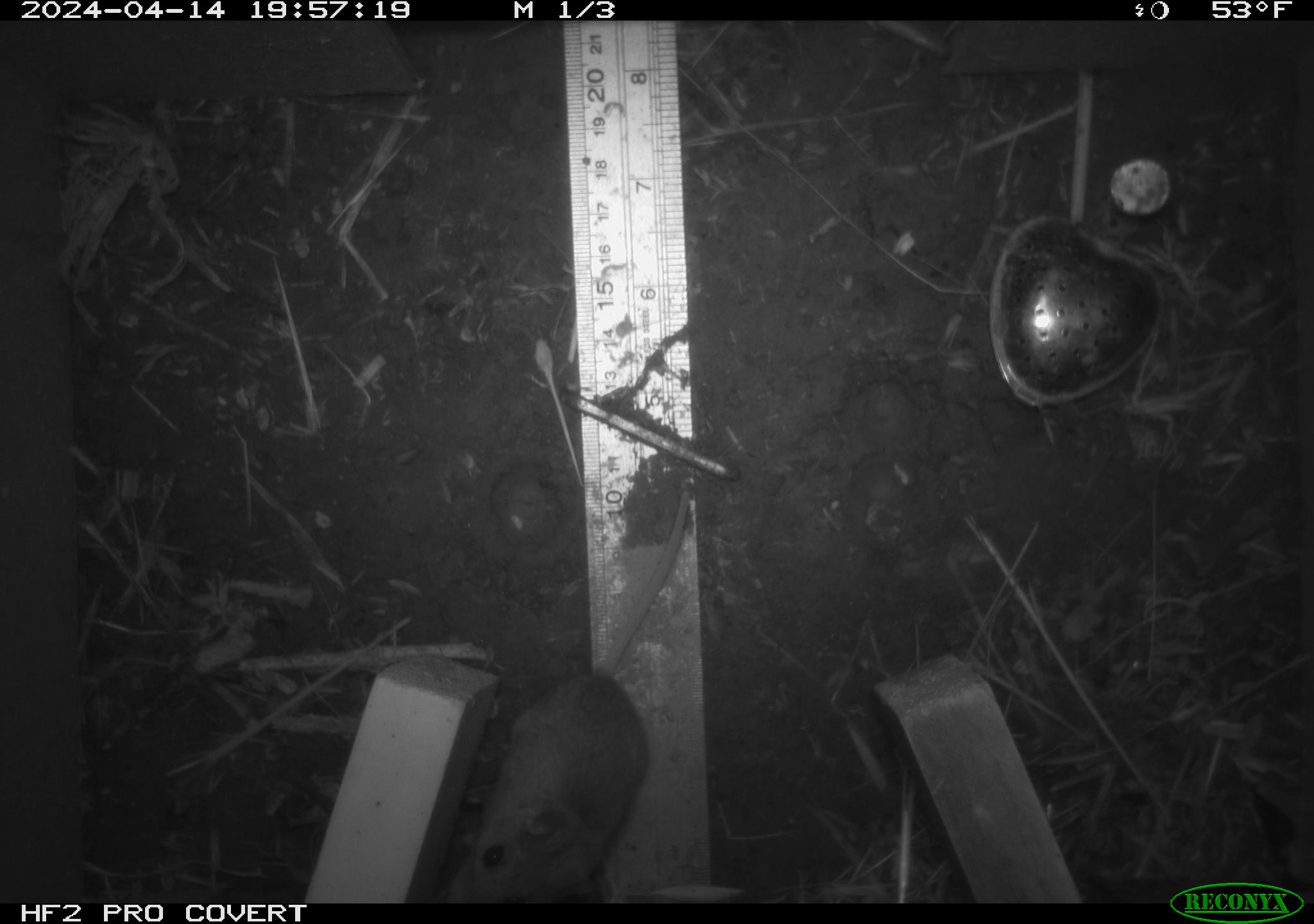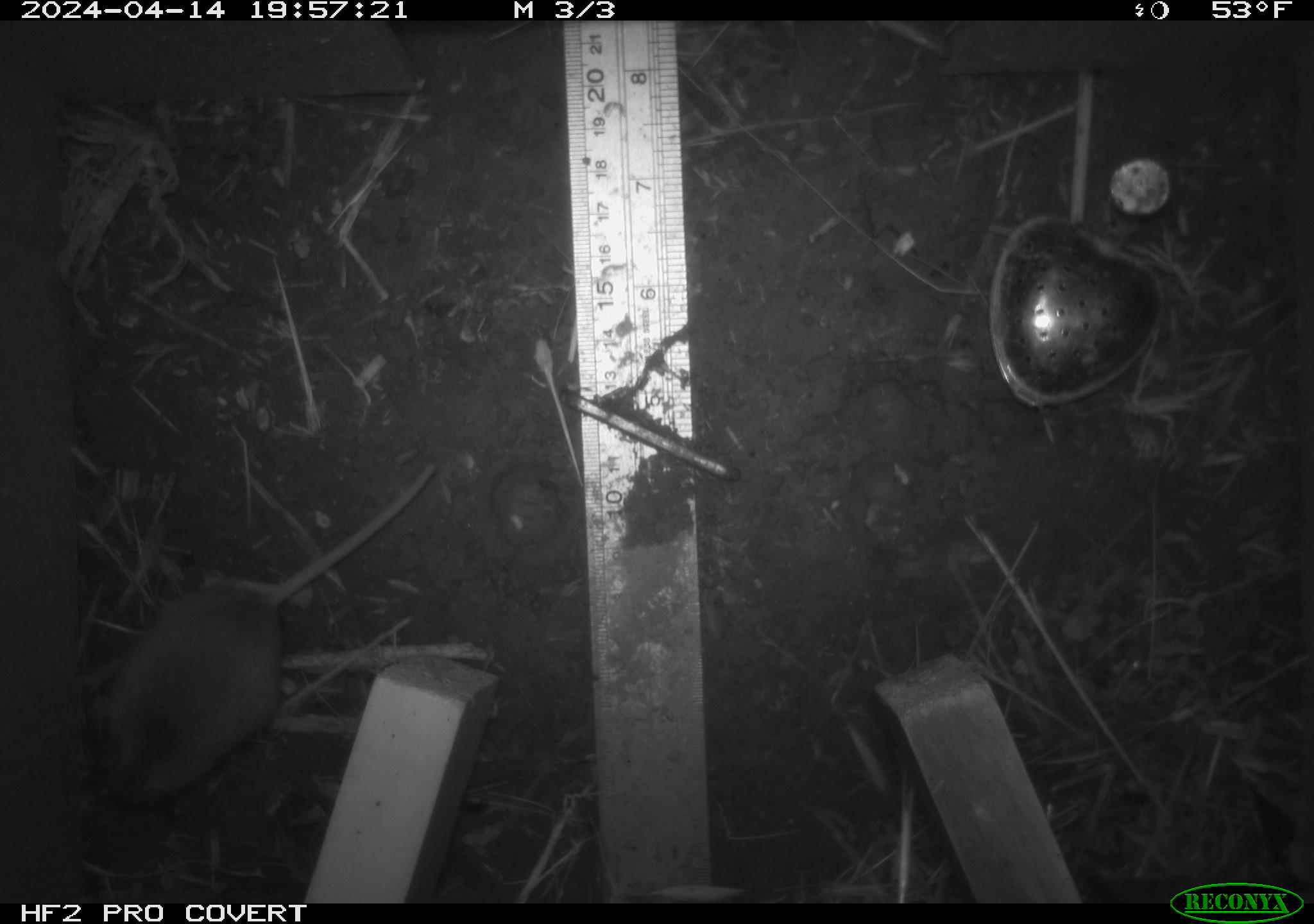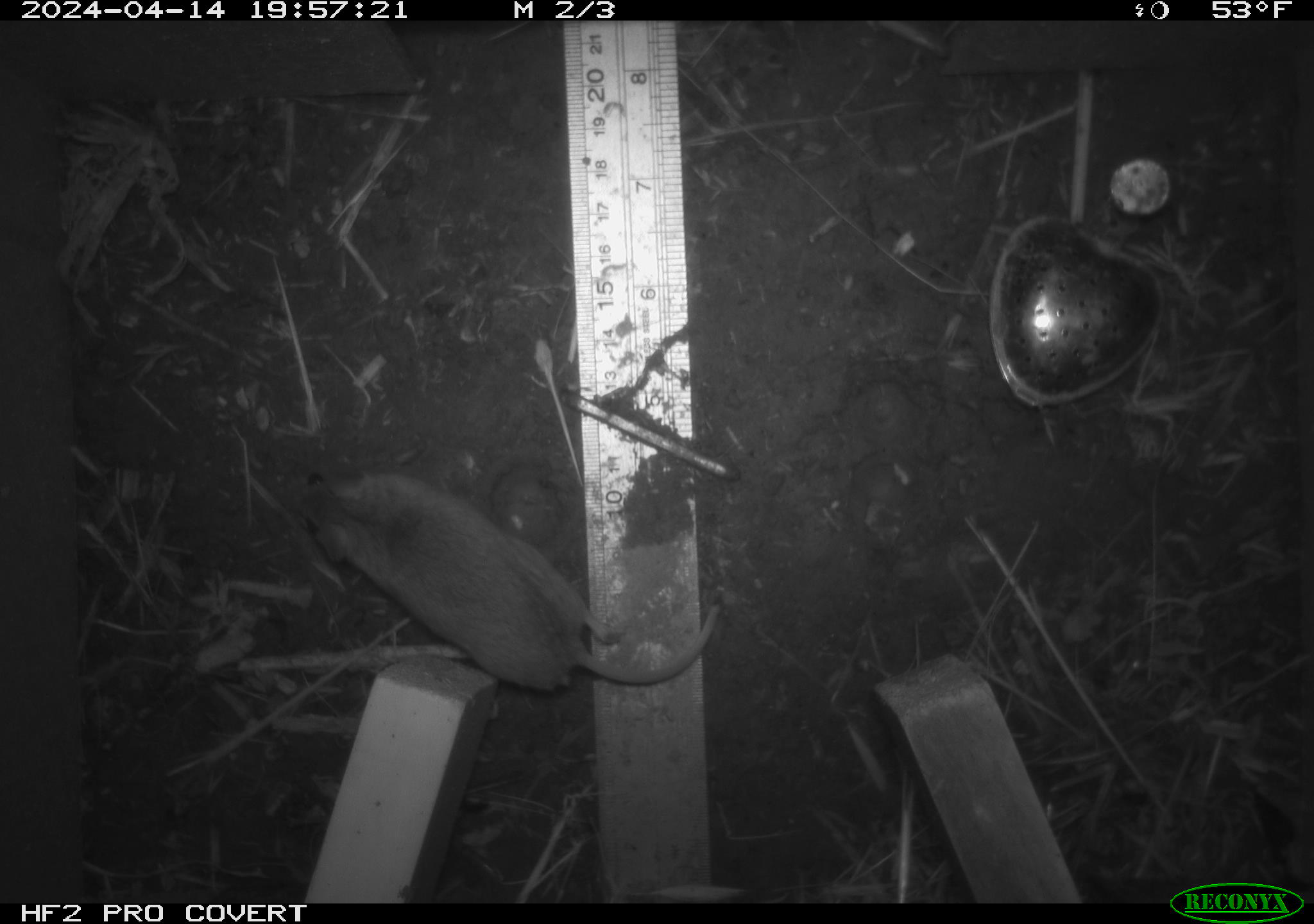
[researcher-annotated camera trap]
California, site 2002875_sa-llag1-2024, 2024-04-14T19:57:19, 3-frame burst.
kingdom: Animalia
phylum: Chordata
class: Mammalia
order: Rodentia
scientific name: Rodentia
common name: mouse species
Mouse species (Rodentia).